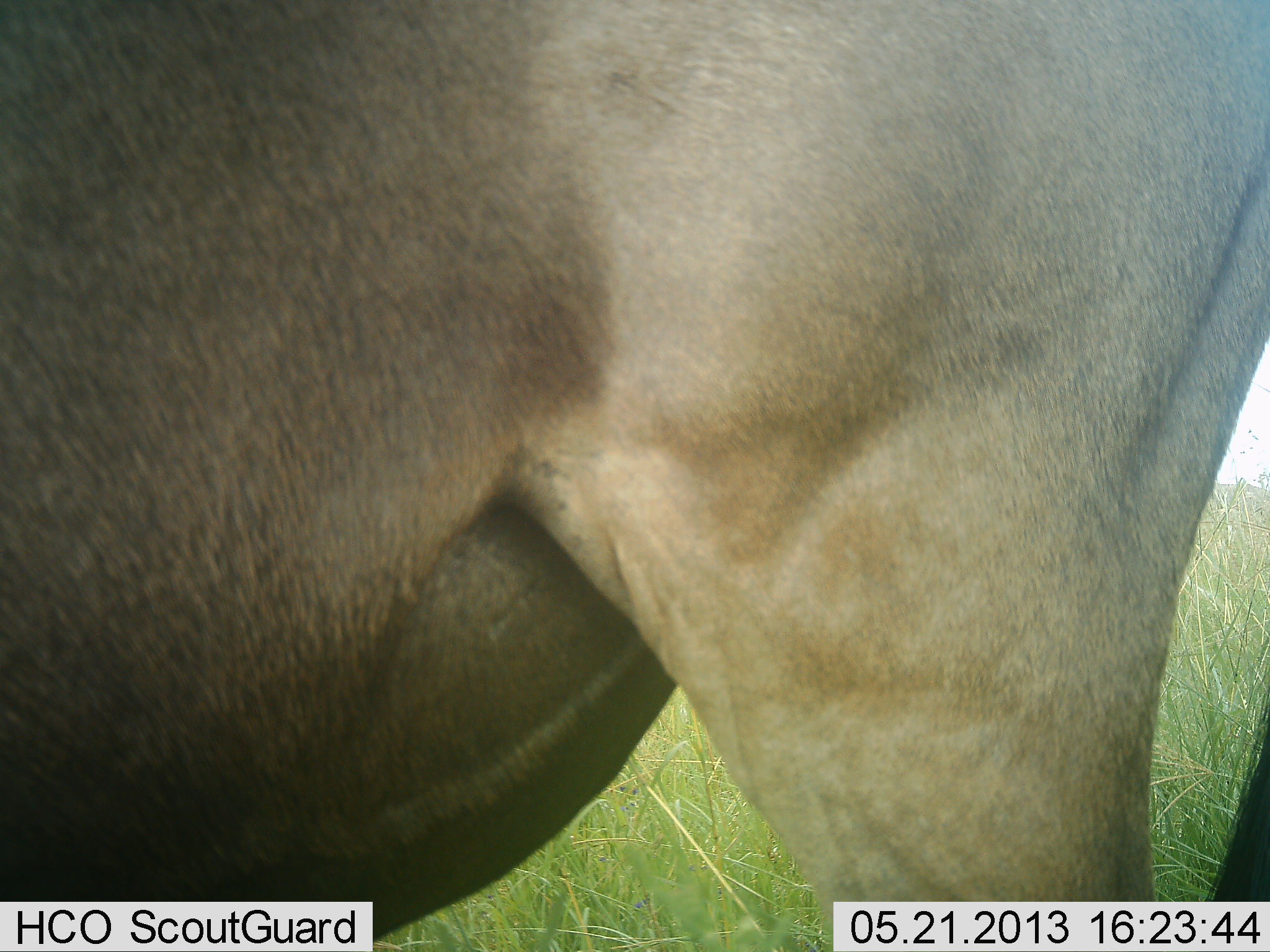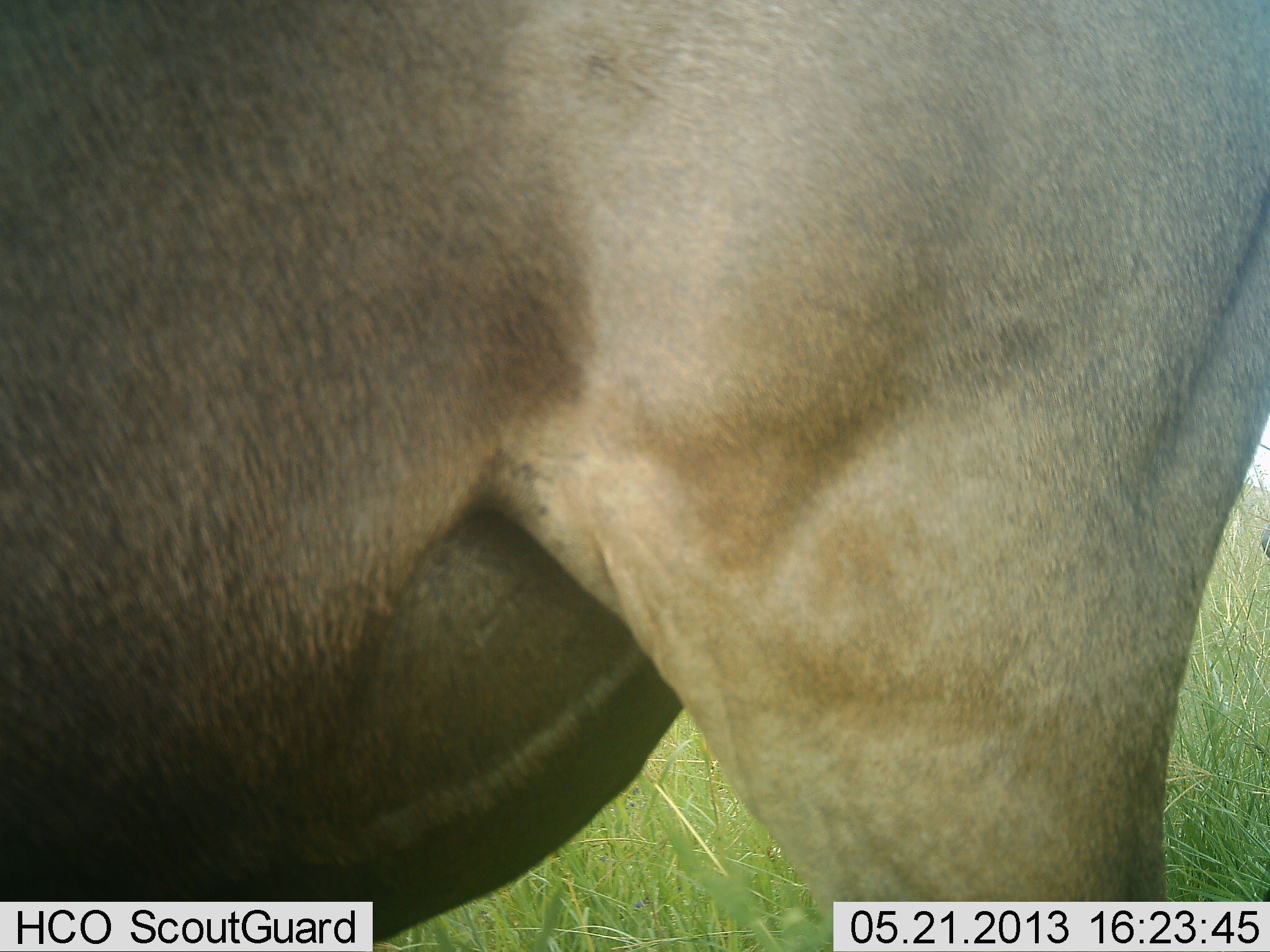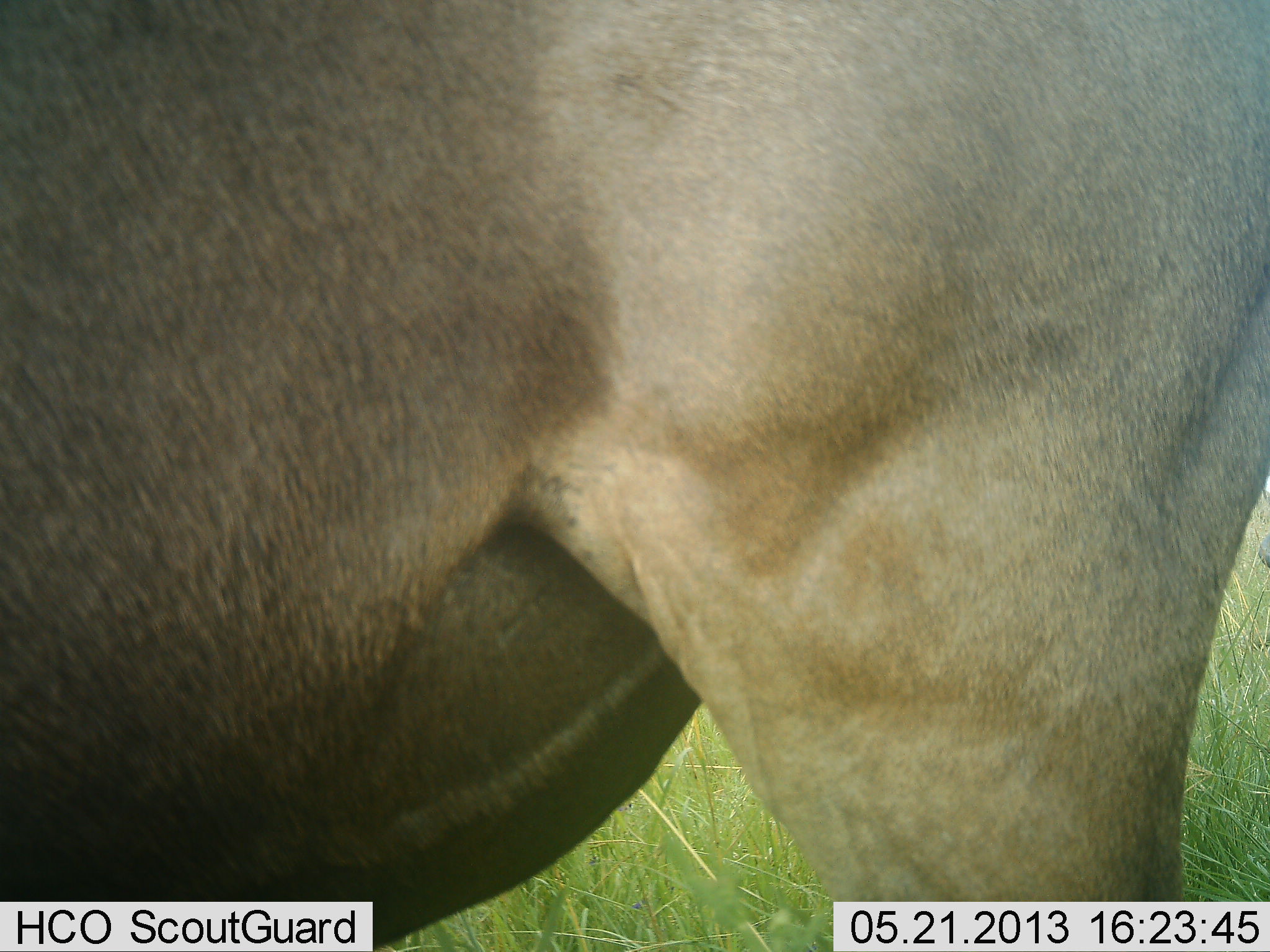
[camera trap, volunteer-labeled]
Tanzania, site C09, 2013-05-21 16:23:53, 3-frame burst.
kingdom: Animalia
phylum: Chordata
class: Mammalia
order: Artiodactyla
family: Bovidae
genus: Connochaetes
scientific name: Connochaetes taurinus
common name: blue wildebeest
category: wildebeest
Wildebeest (blue wildebeest) (Connochaetes taurinus), count 1. Behavior (volunteer vote fractions): standing 100%, resting 0%, moving 0%, interacting 0%. Young present (vote fraction): 0%. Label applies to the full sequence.